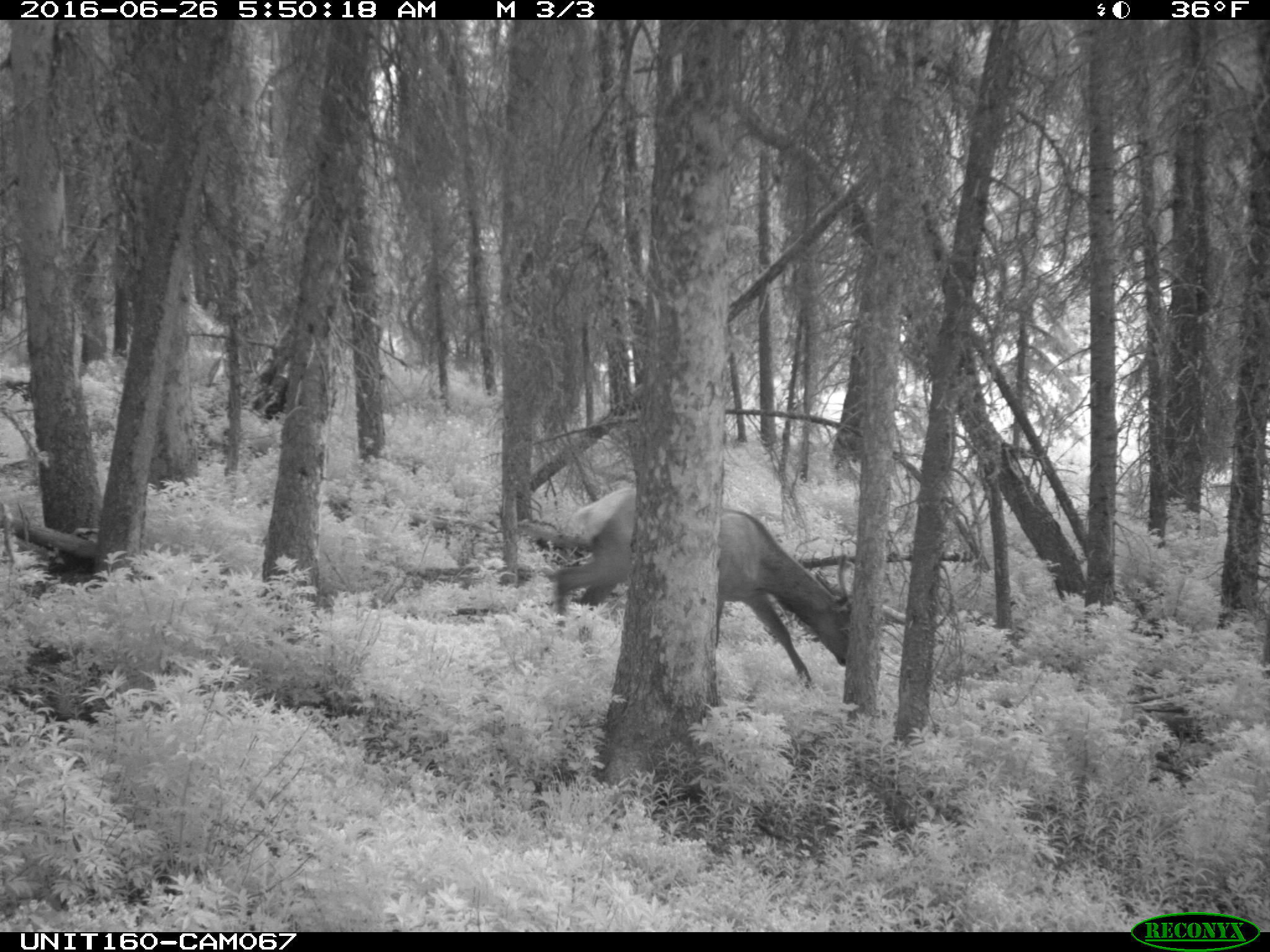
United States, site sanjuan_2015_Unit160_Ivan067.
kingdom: Animalia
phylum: Chordata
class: Mammalia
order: Artiodactyla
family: Cervidae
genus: Cervus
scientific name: Cervus elaphus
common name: red deer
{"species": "Cervus elaphus (red deer)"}